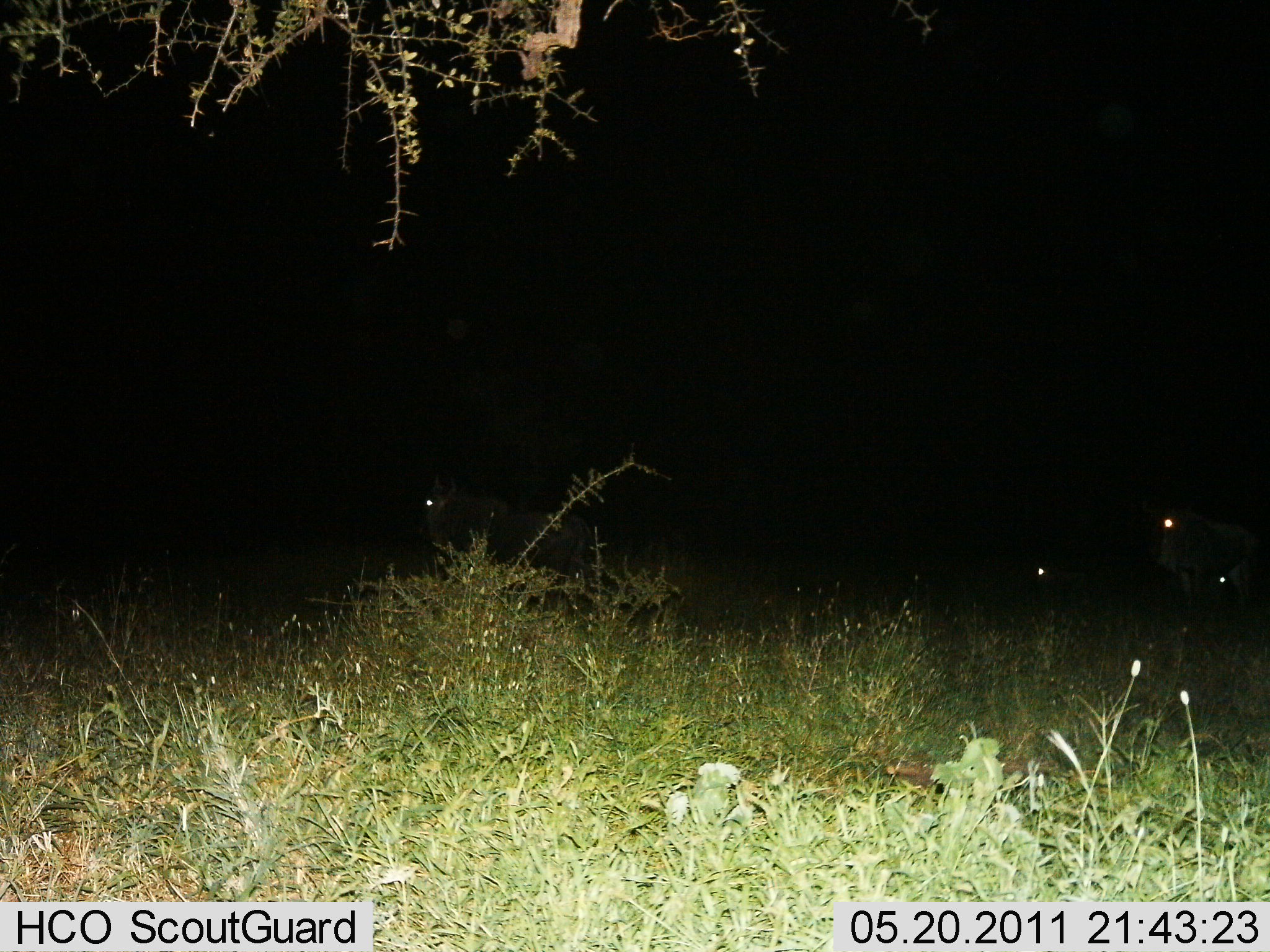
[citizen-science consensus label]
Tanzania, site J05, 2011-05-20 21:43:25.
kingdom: Animalia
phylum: Chordata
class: Mammalia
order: Artiodactyla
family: Bovidae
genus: Connochaetes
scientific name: Connochaetes taurinus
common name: blue wildebeest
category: wildebeest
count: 4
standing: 80%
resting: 20%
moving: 10%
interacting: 0%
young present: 0%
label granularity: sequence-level